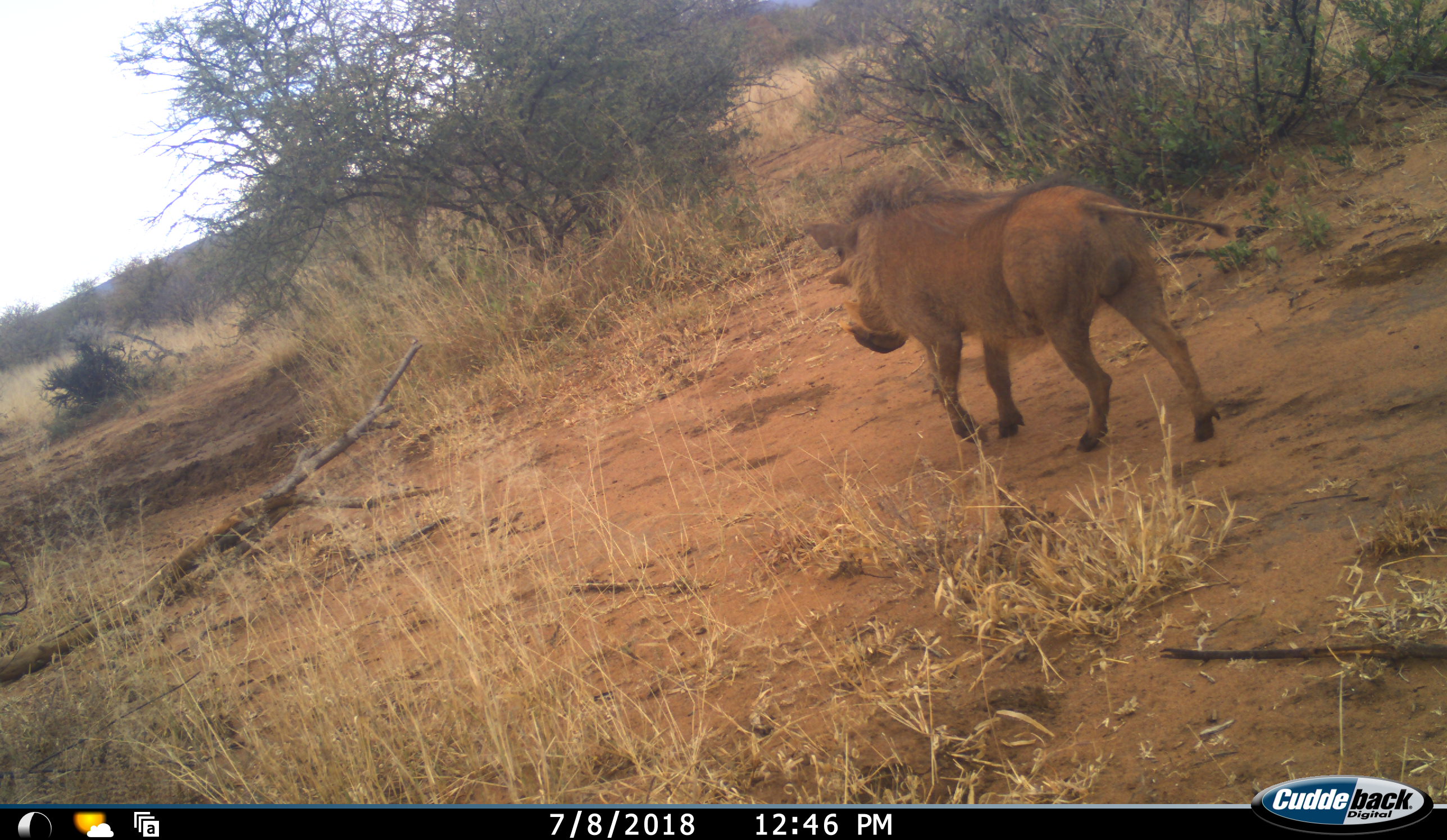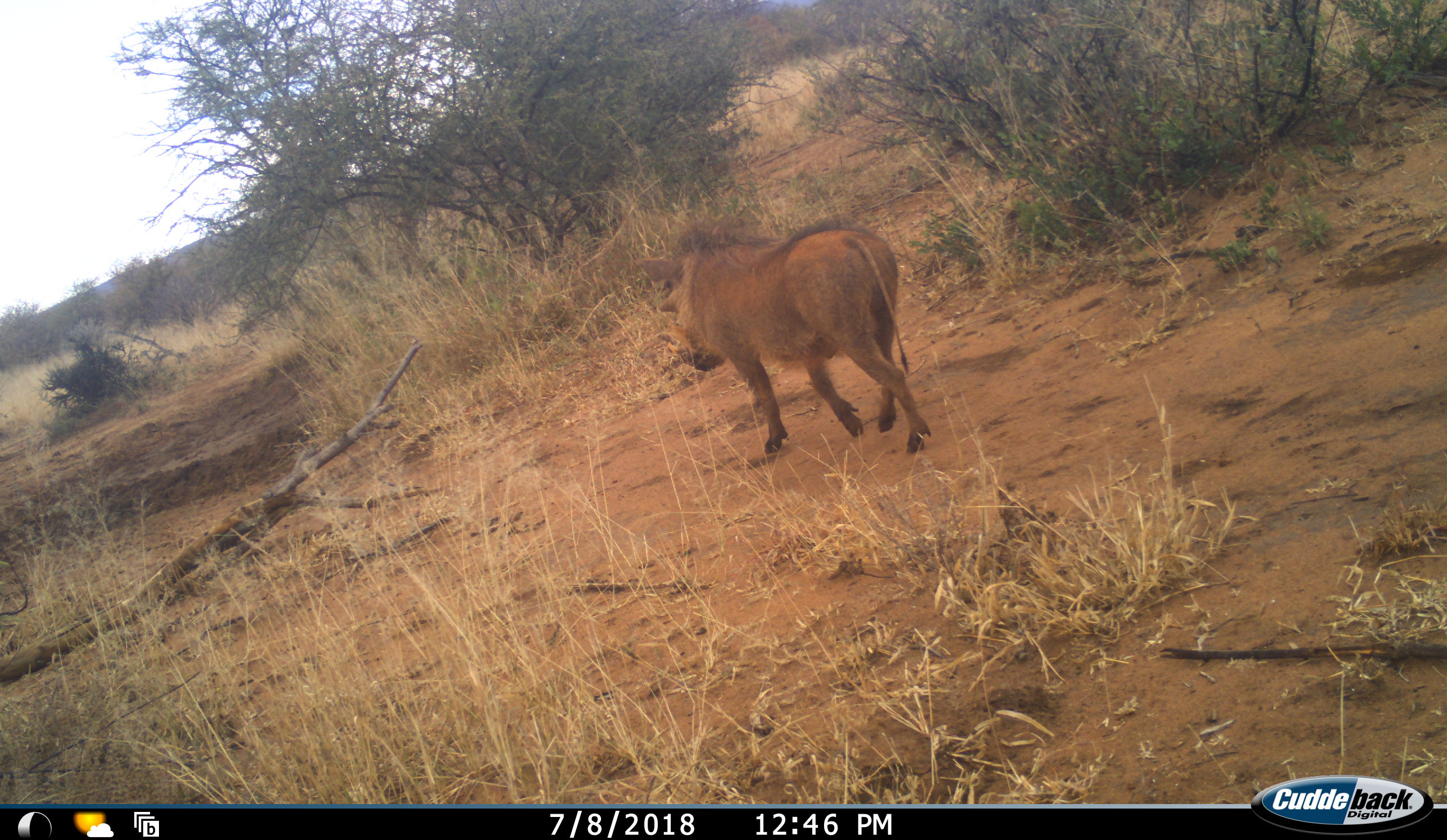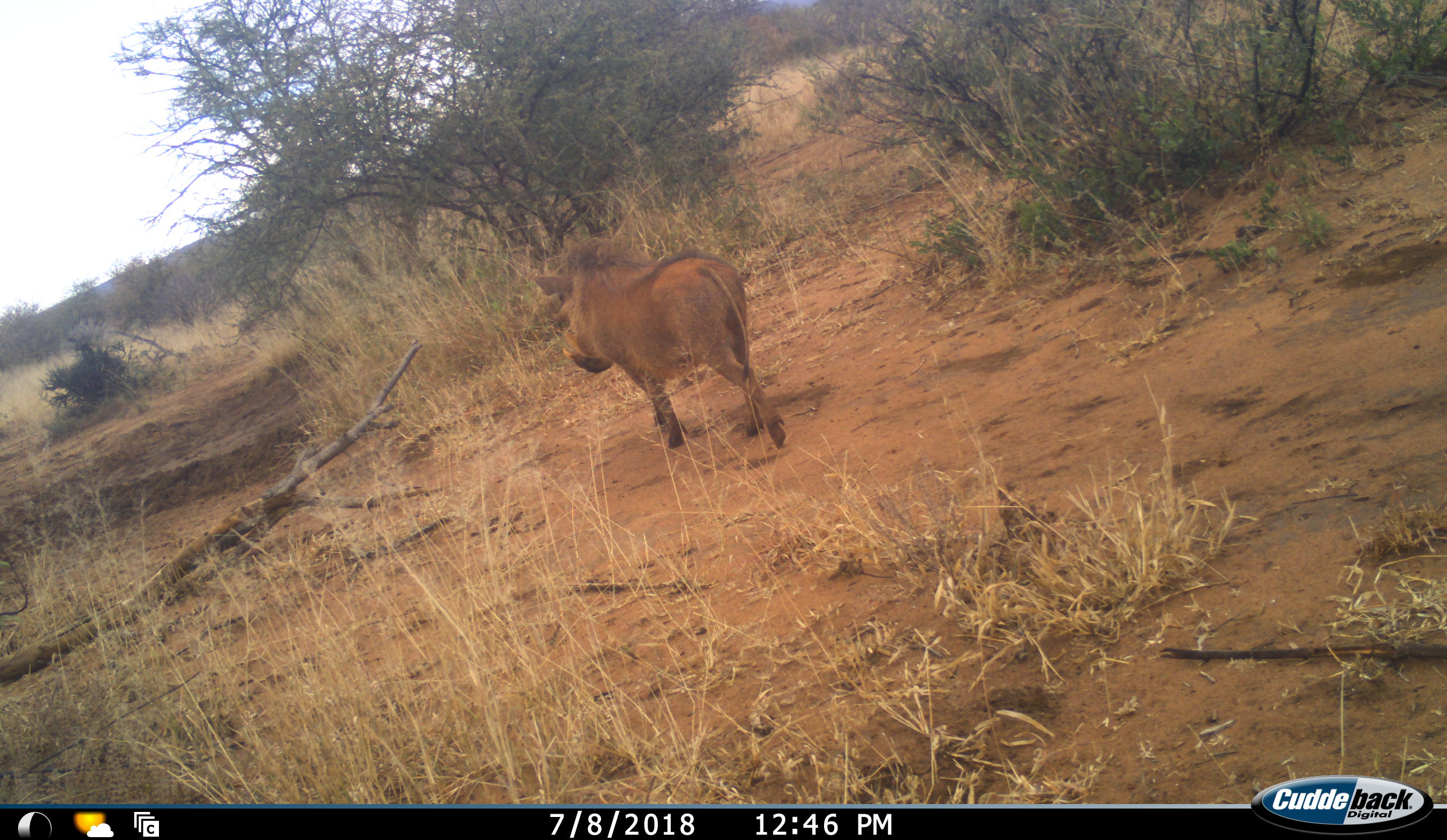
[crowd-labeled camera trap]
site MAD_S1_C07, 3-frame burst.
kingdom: Animalia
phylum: Chordata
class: Mammalia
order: Artiodactyla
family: Suidae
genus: Phacochoerus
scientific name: Phacochoerus africanus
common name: warthog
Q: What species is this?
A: Warthog (Phacochoerus africanus).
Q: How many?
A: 1.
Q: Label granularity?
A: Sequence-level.